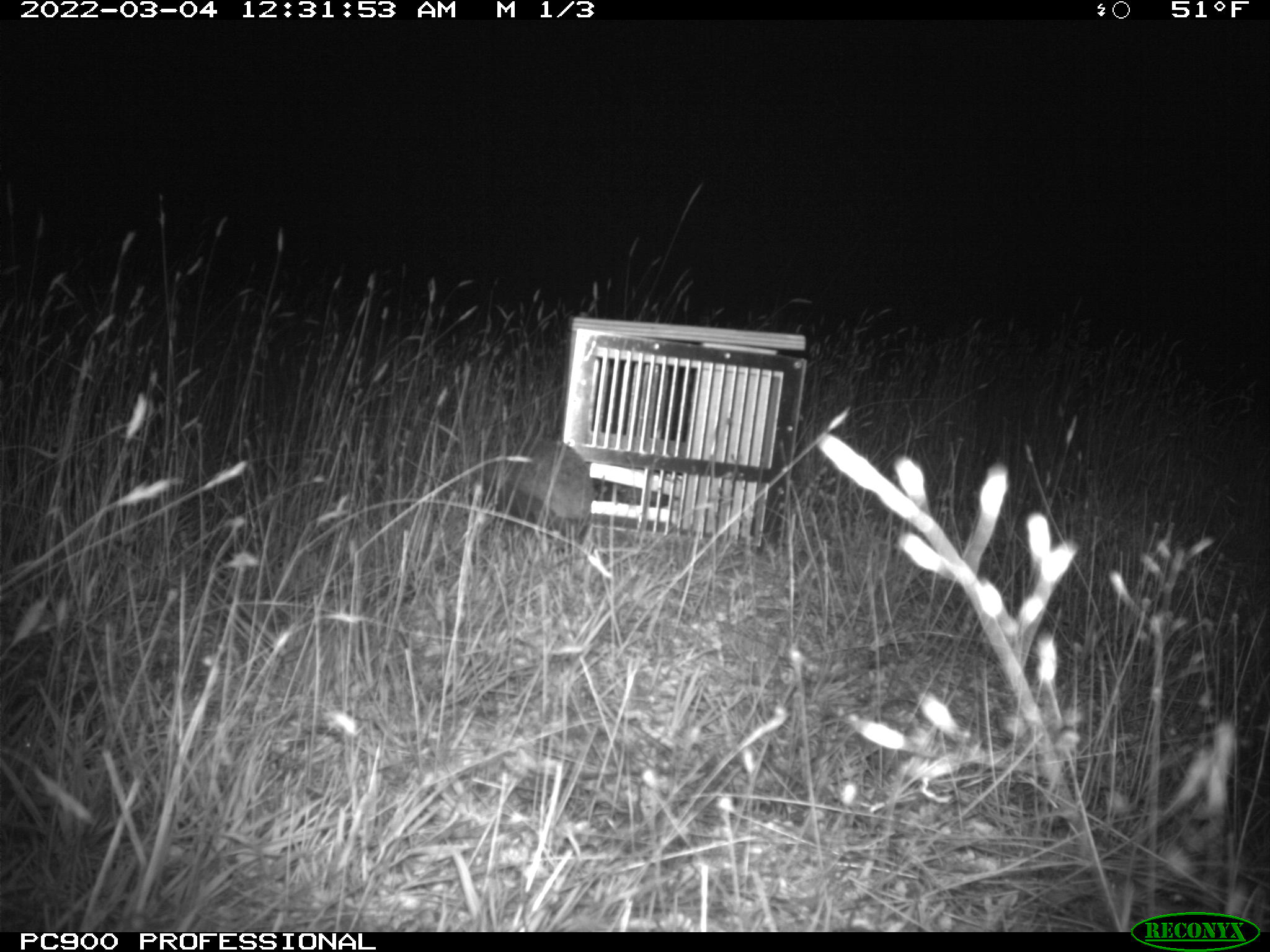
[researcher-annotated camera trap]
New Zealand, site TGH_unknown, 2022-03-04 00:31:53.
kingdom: Animalia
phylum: Chordata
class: Mammalia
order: Eulipotyphla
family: Erinaceidae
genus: Erinaceus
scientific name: Erinaceus europaeus europaeus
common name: european hedgehog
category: hedgehog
Hedgehog (european hedgehog) (Erinaceus europaeus europaeus).